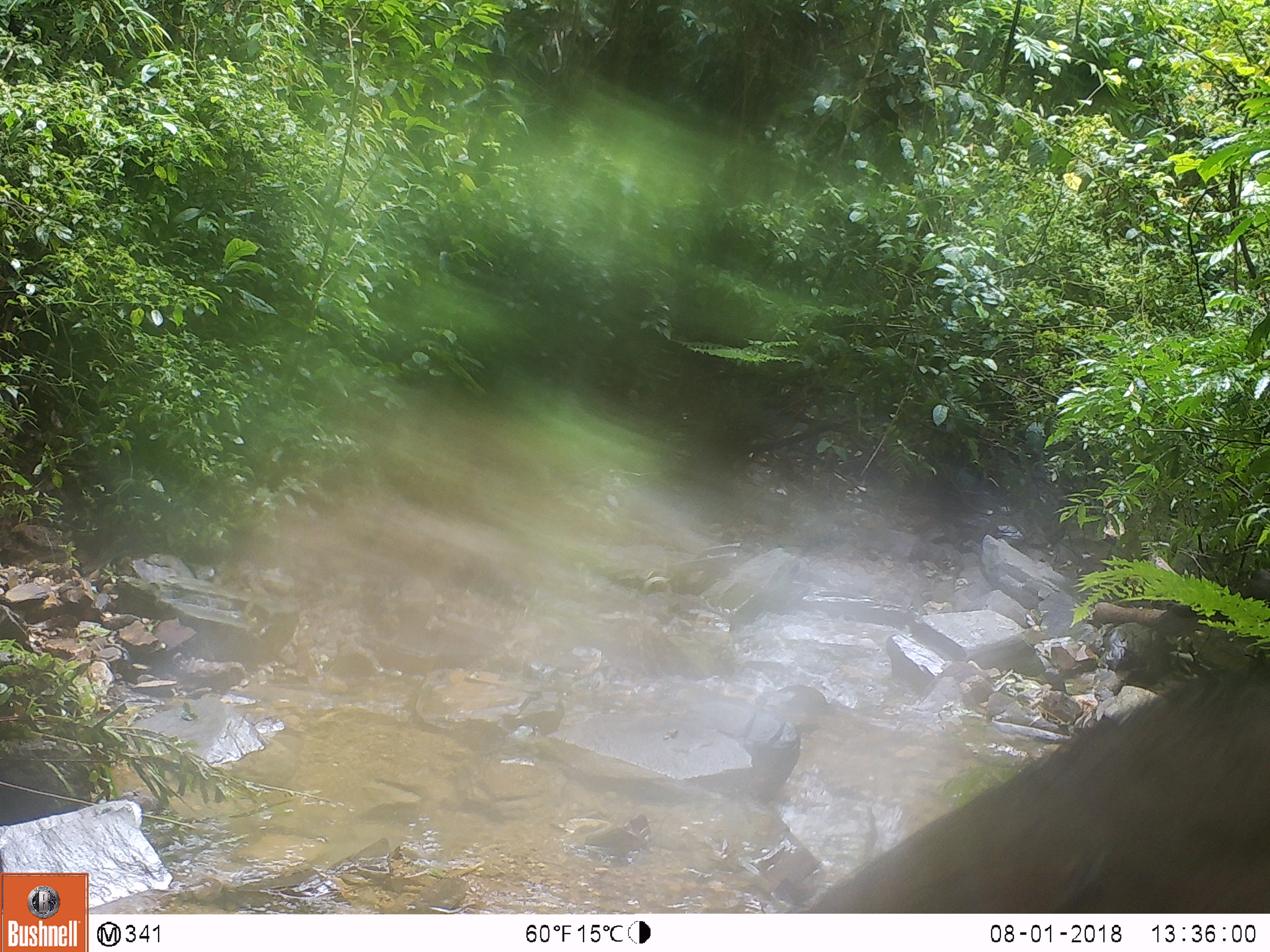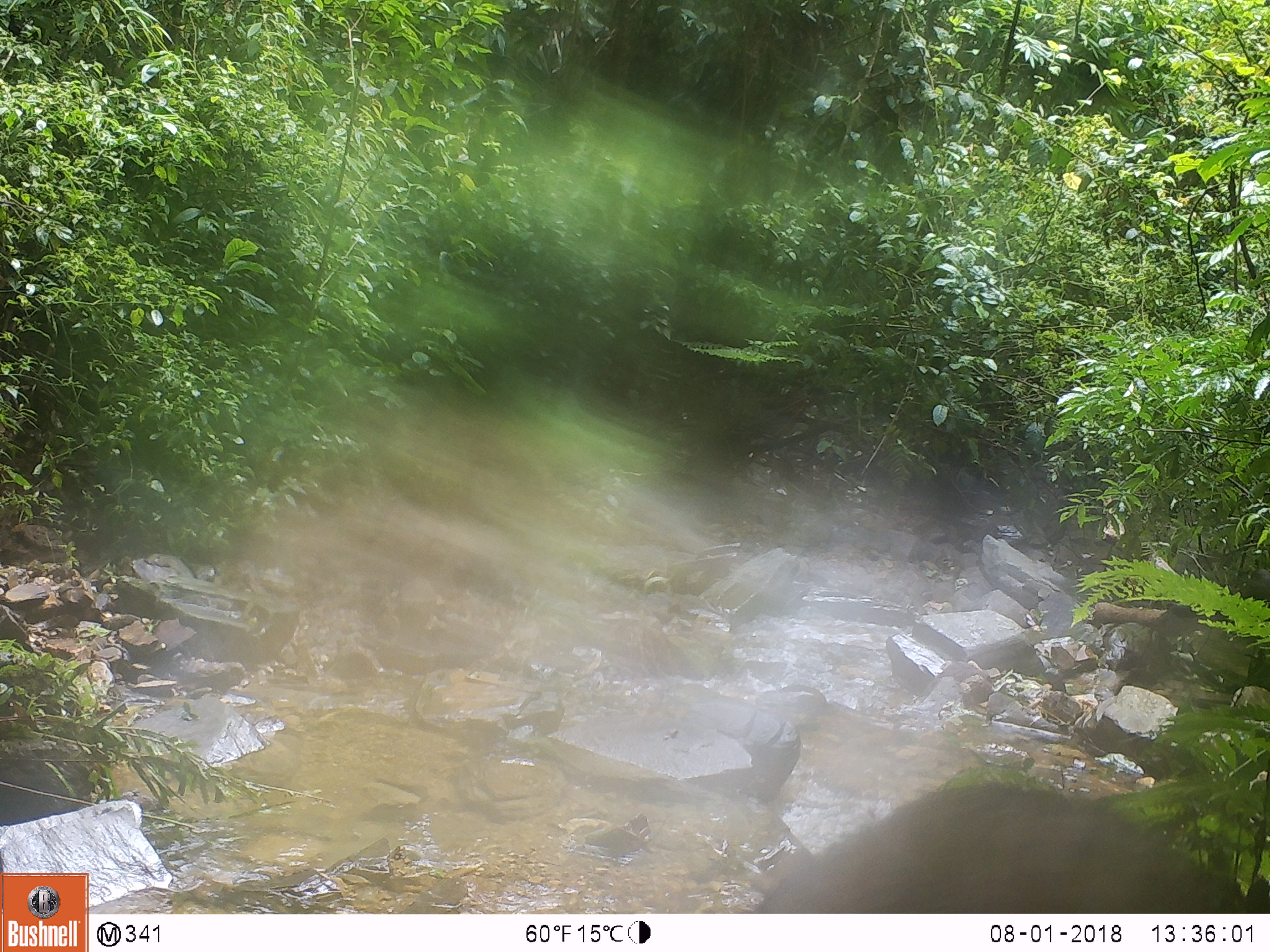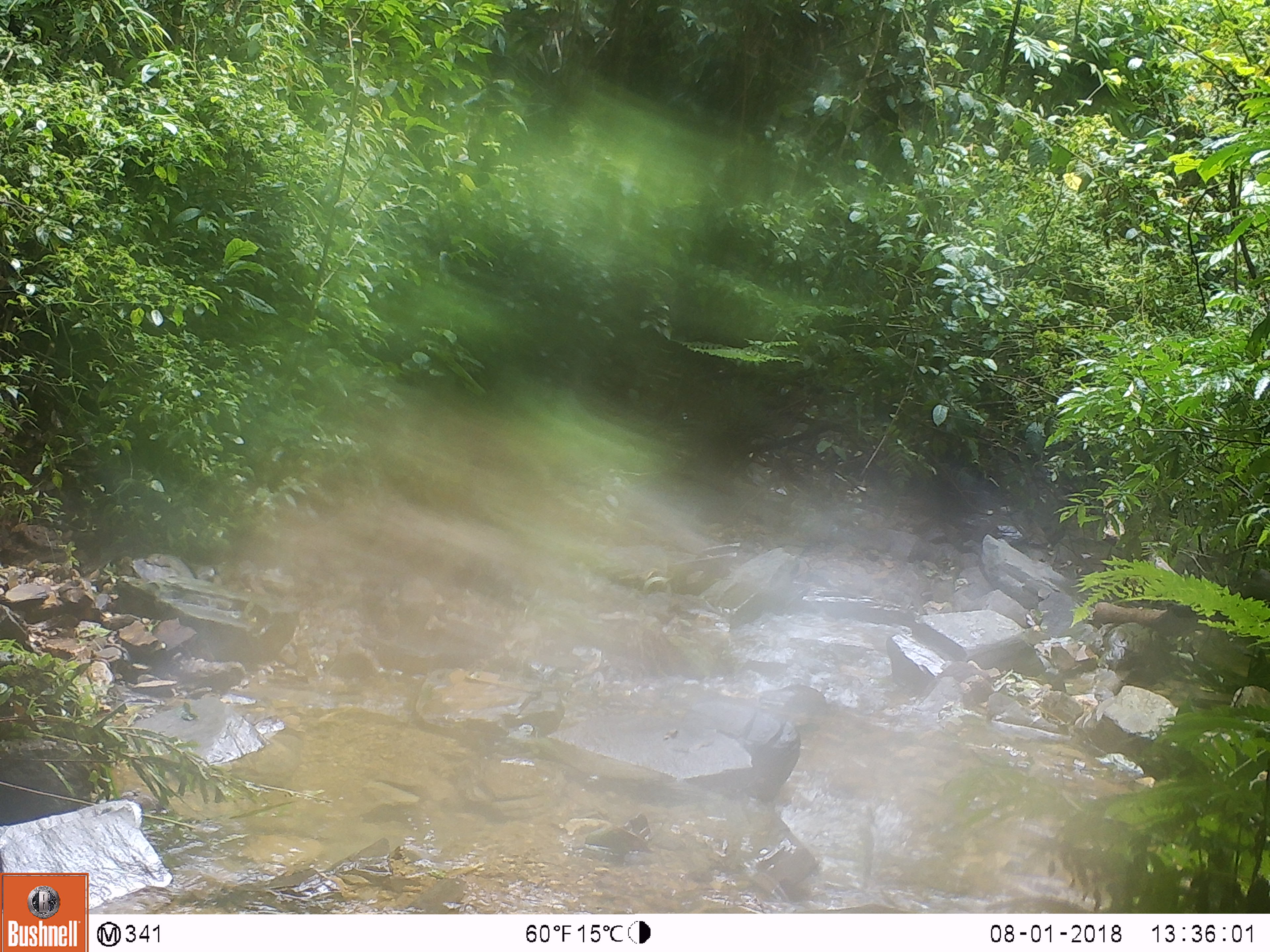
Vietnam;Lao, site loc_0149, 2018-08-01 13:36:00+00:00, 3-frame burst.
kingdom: Animalia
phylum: Chordata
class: Mammalia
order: Artiodactyla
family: Suidae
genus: Sus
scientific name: Sus scrofa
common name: eurasian wild pig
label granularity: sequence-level